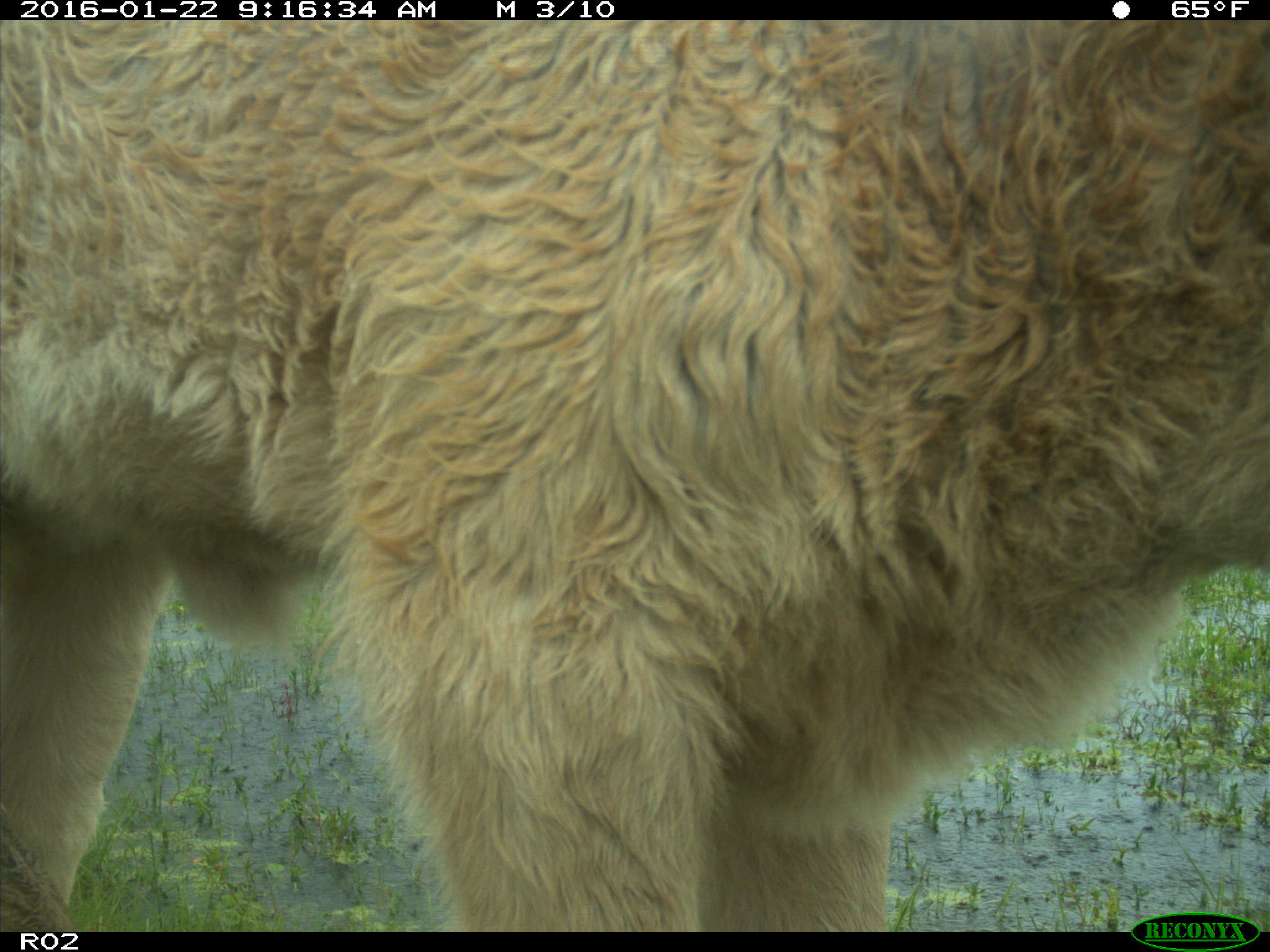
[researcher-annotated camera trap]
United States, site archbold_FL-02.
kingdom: Animalia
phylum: Chordata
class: Mammalia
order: Artiodactyla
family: Bovidae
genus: Bos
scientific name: Bos taurus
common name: domestic cow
Bos taurus (domestic cow).